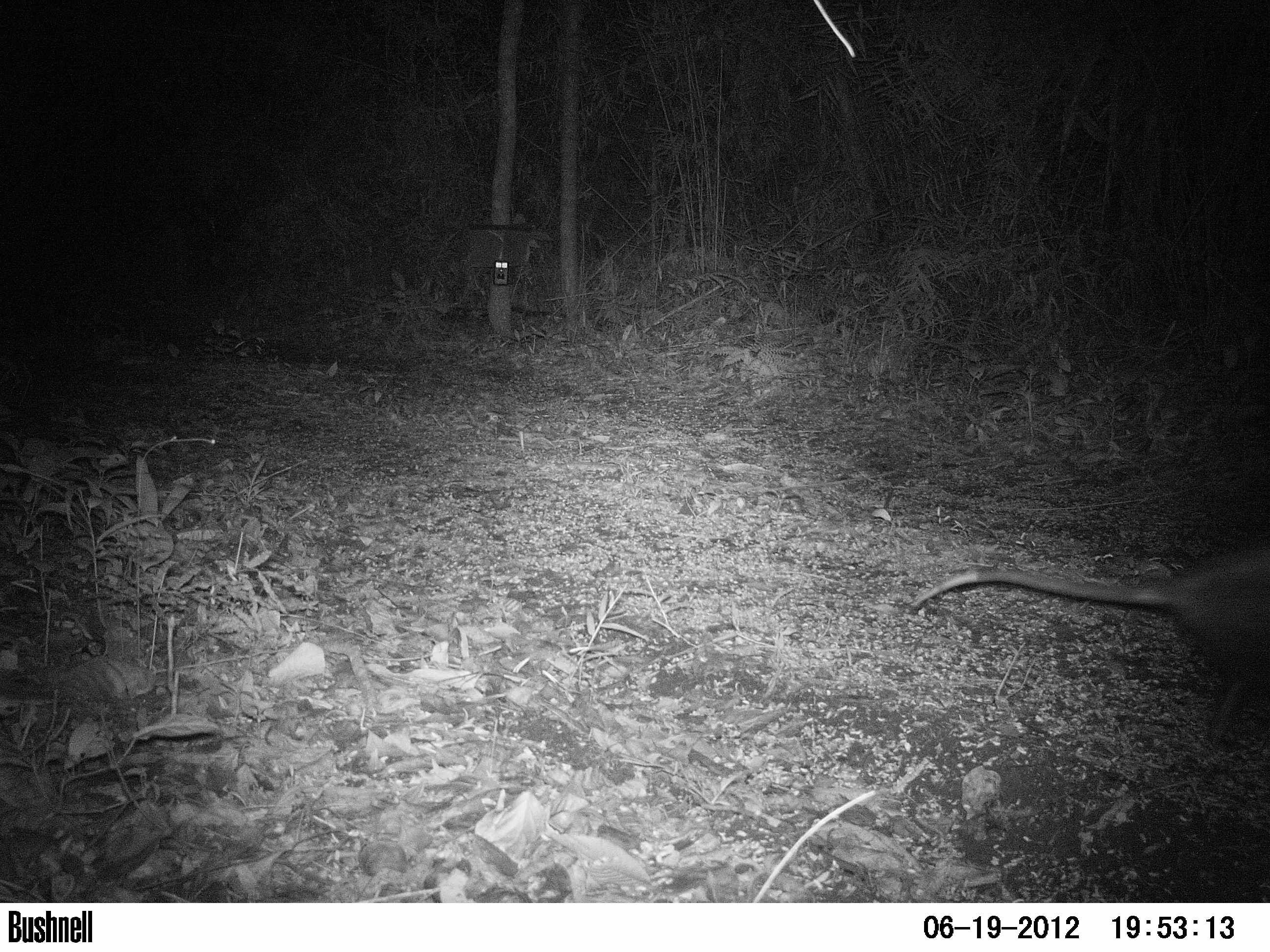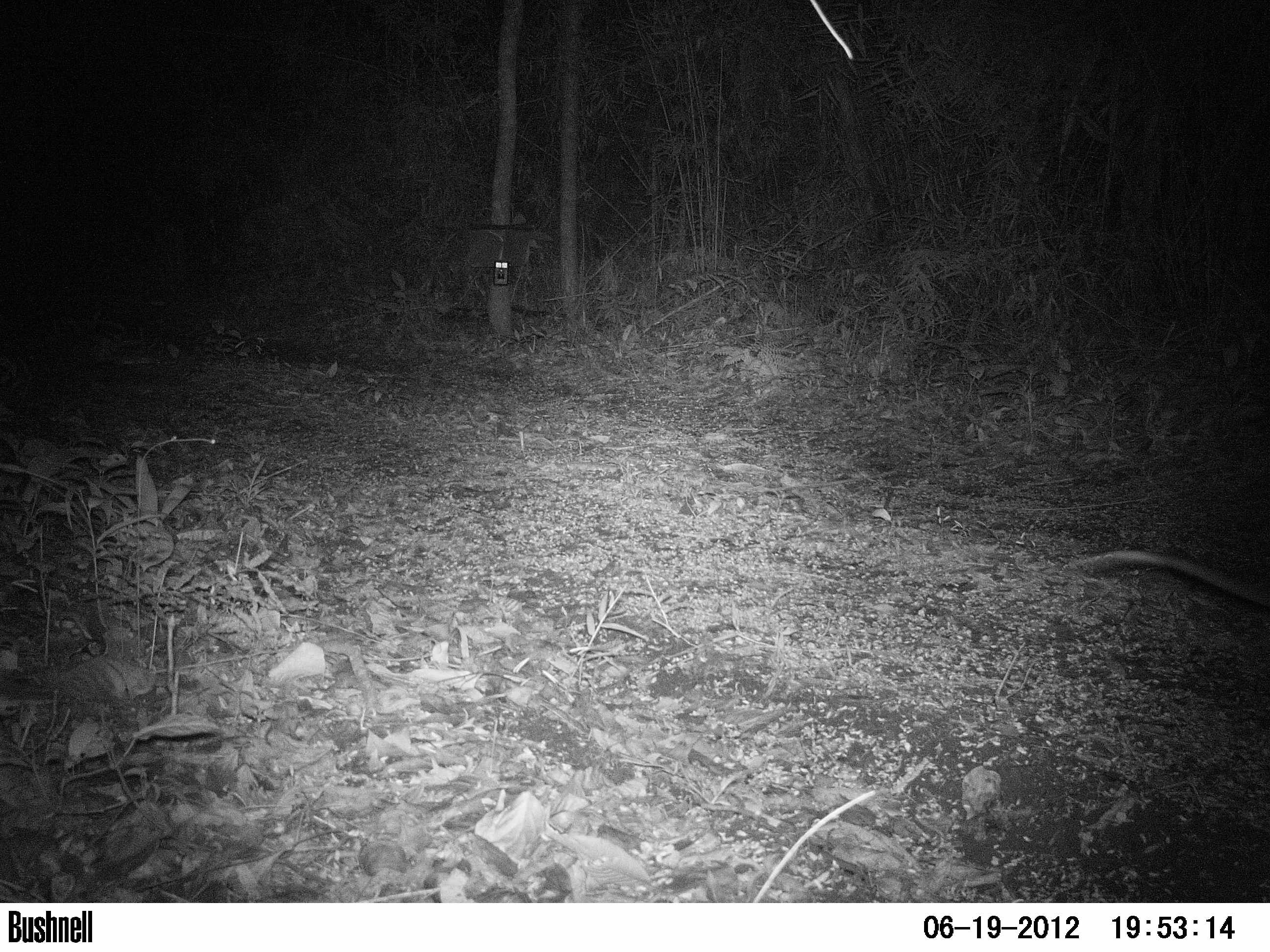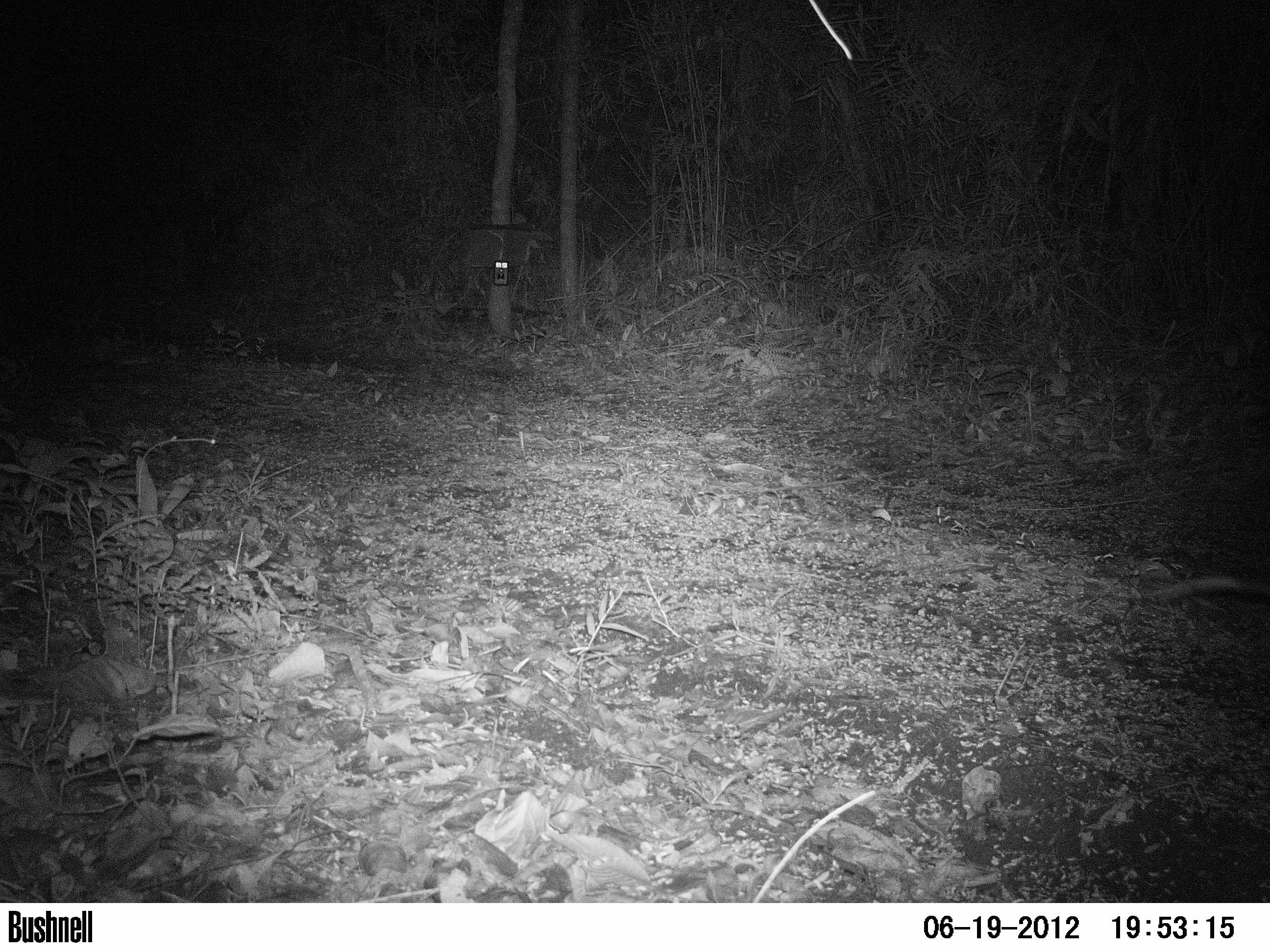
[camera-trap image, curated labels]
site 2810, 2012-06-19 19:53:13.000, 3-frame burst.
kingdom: Animalia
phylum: Chordata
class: Aves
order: Galliformes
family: Phasianidae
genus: Meleagris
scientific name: Meleagris ocellata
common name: ocellated turkey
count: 3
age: adult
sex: female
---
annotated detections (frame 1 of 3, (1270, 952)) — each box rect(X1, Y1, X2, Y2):
meleagris ocellata: rect(903, 542, 1270, 744)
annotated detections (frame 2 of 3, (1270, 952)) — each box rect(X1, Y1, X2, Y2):
meleagris ocellata: rect(1058, 542, 1270, 613)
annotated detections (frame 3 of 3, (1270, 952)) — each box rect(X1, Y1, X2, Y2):
meleagris ocellata: rect(1129, 568, 1270, 607)